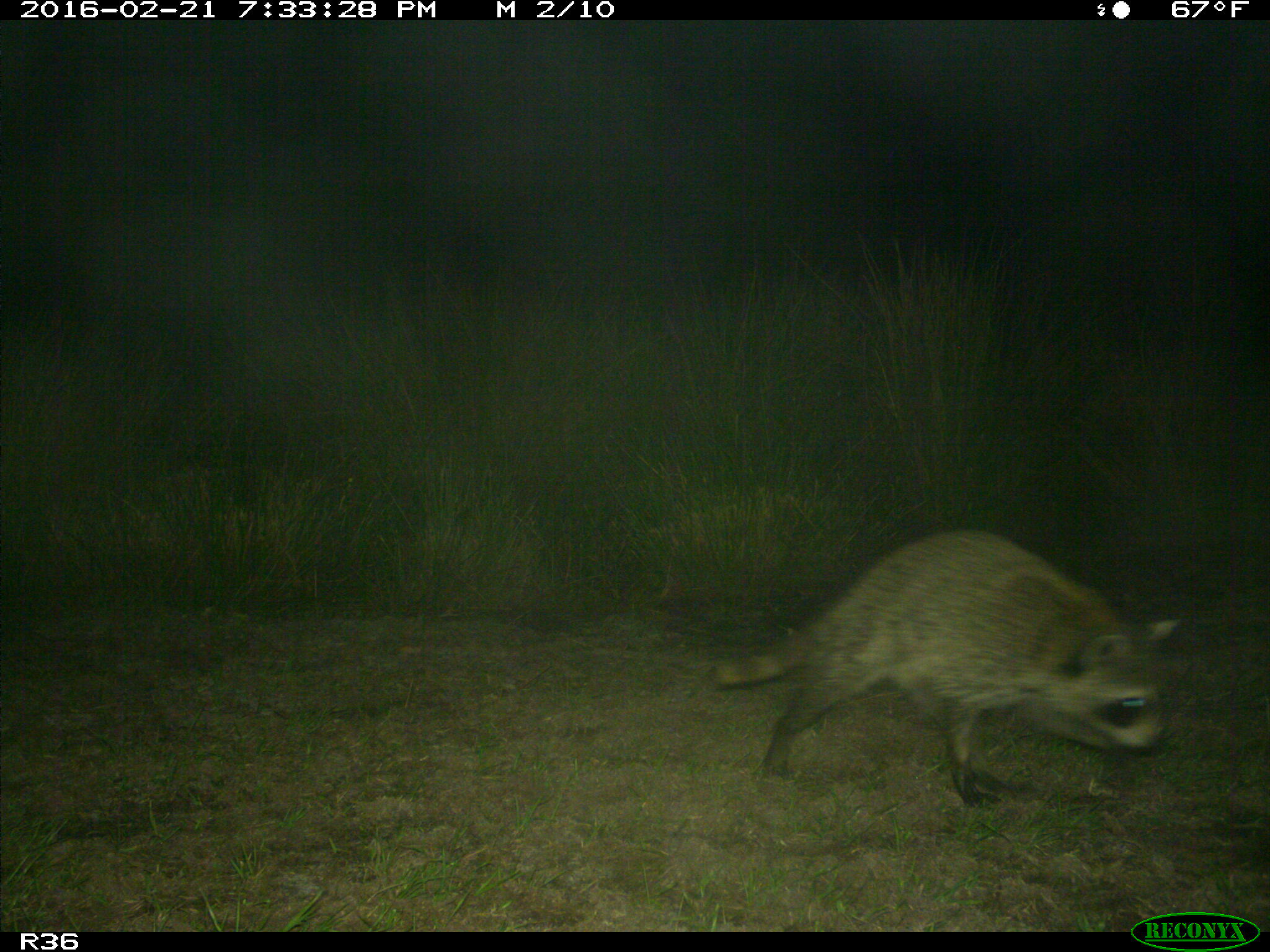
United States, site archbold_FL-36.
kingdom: Animalia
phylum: Chordata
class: Mammalia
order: Carnivora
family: Procyonidae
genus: Procyon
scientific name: Procyon lotor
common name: common raccoon